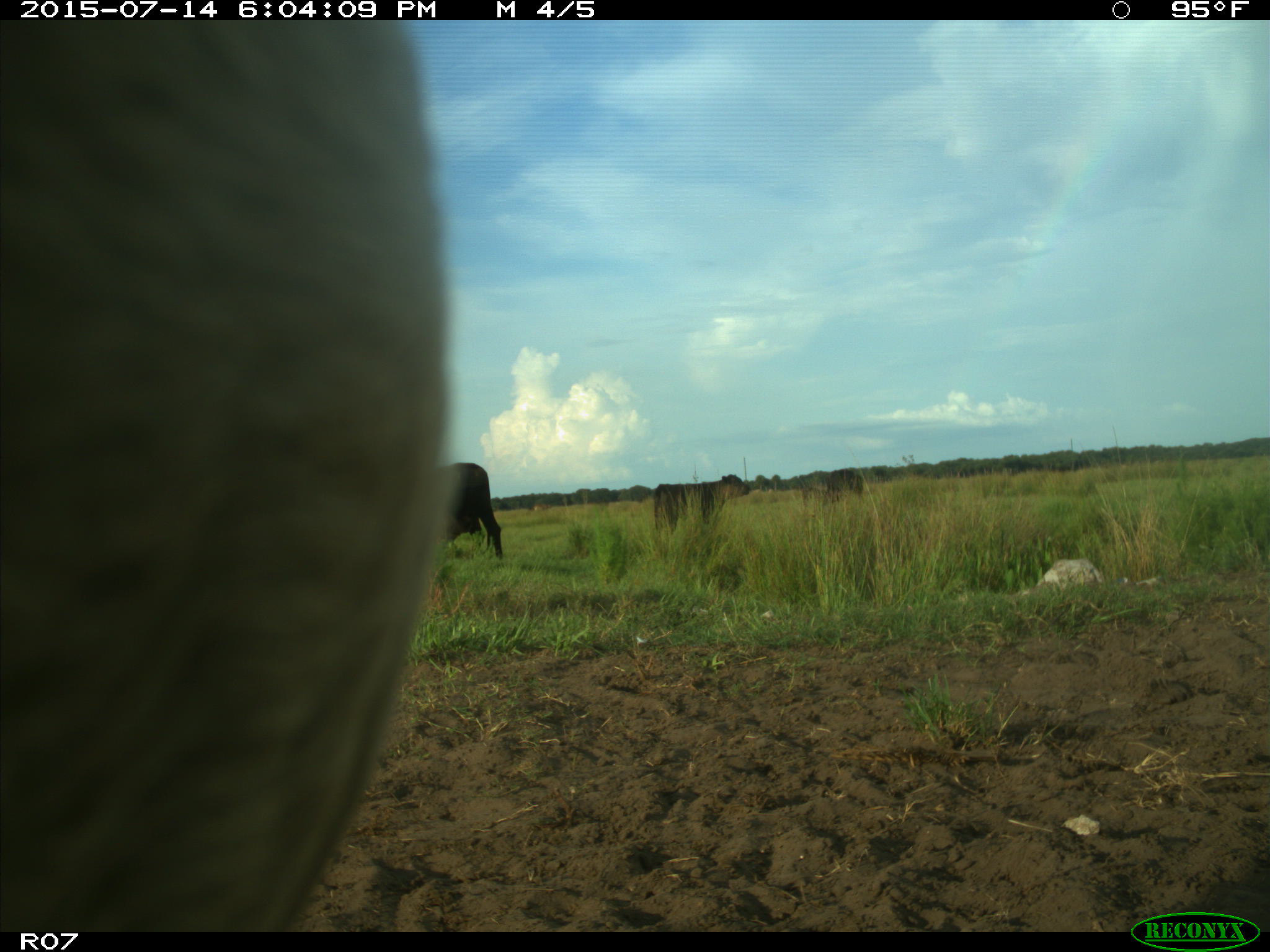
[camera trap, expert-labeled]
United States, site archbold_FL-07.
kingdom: Animalia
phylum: Chordata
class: Mammalia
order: Artiodactyla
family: Bovidae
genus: Bos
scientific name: Bos taurus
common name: domestic cow